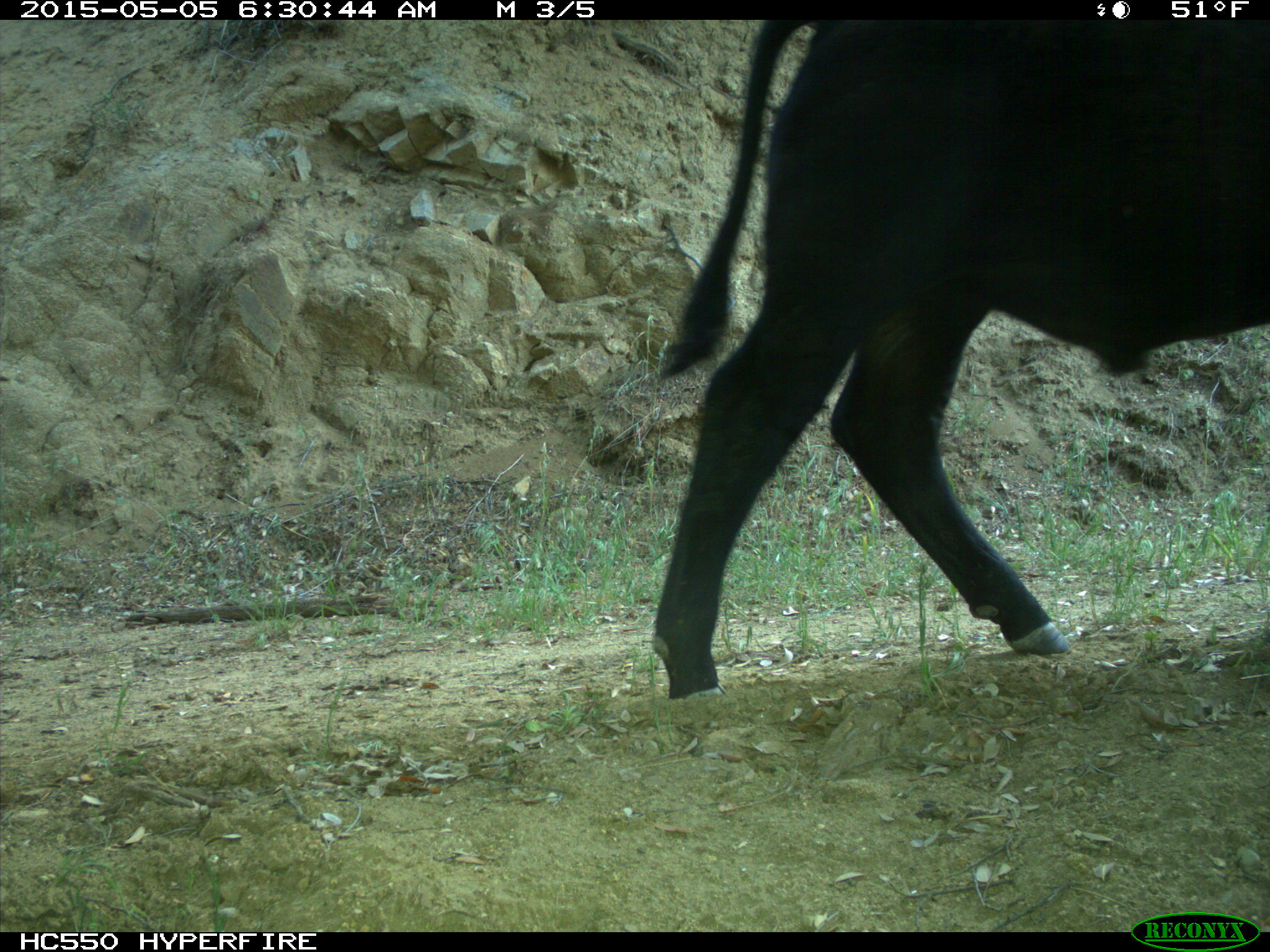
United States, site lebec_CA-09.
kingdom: Animalia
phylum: Chordata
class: Mammalia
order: Artiodactyla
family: Bovidae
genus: Bos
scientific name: Bos taurus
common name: domestic cow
Bos taurus (domestic cow).